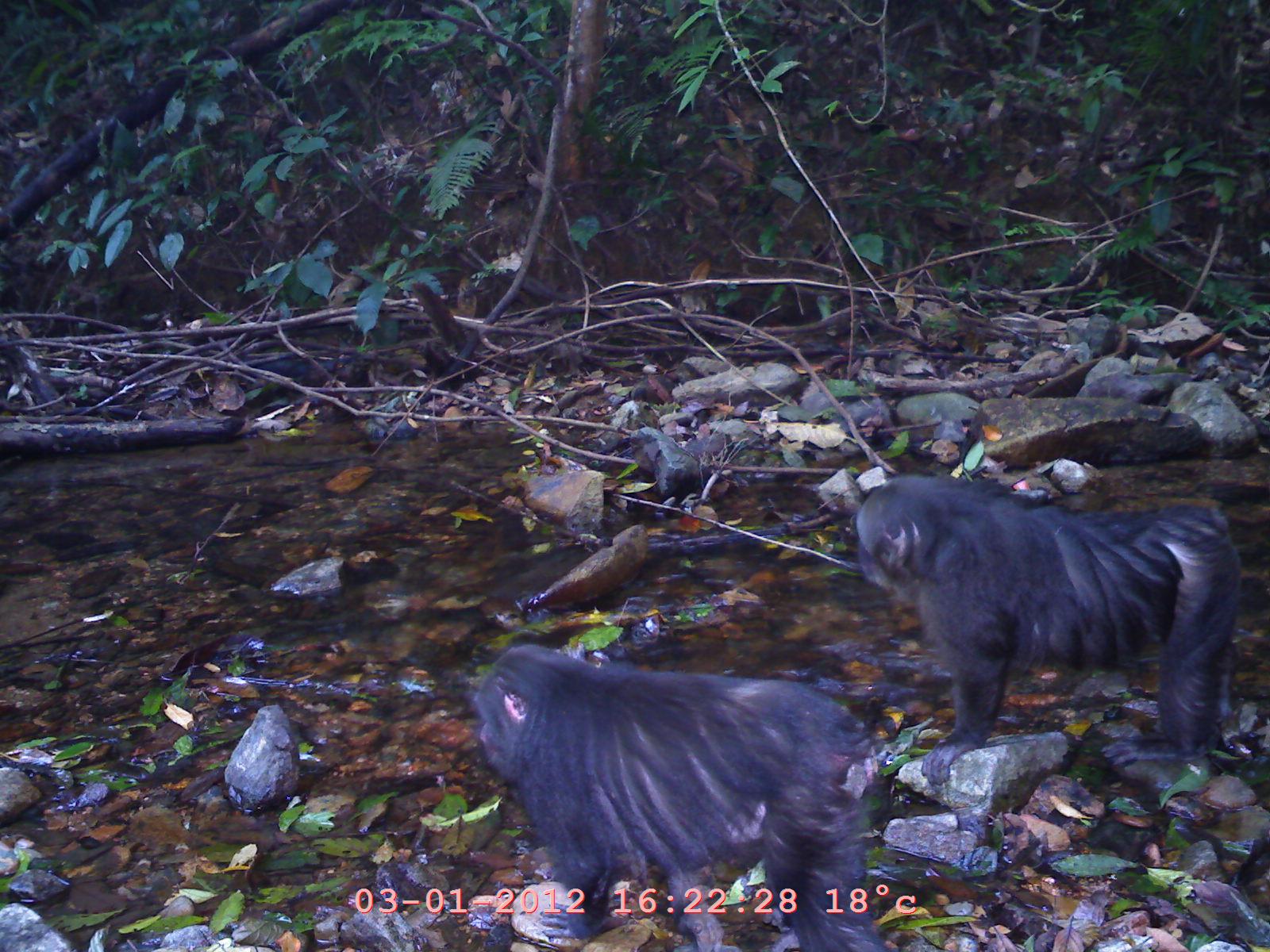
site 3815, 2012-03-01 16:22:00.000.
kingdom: Animalia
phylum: Chordata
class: Mammalia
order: Primates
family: Cercopithecidae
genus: Macaca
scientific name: Macaca arctoides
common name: stump-tailed macaque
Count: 2.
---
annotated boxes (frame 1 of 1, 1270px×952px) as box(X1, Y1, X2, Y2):
macaca arctoides: box(474, 644, 887, 951); box(858, 474, 1245, 785)